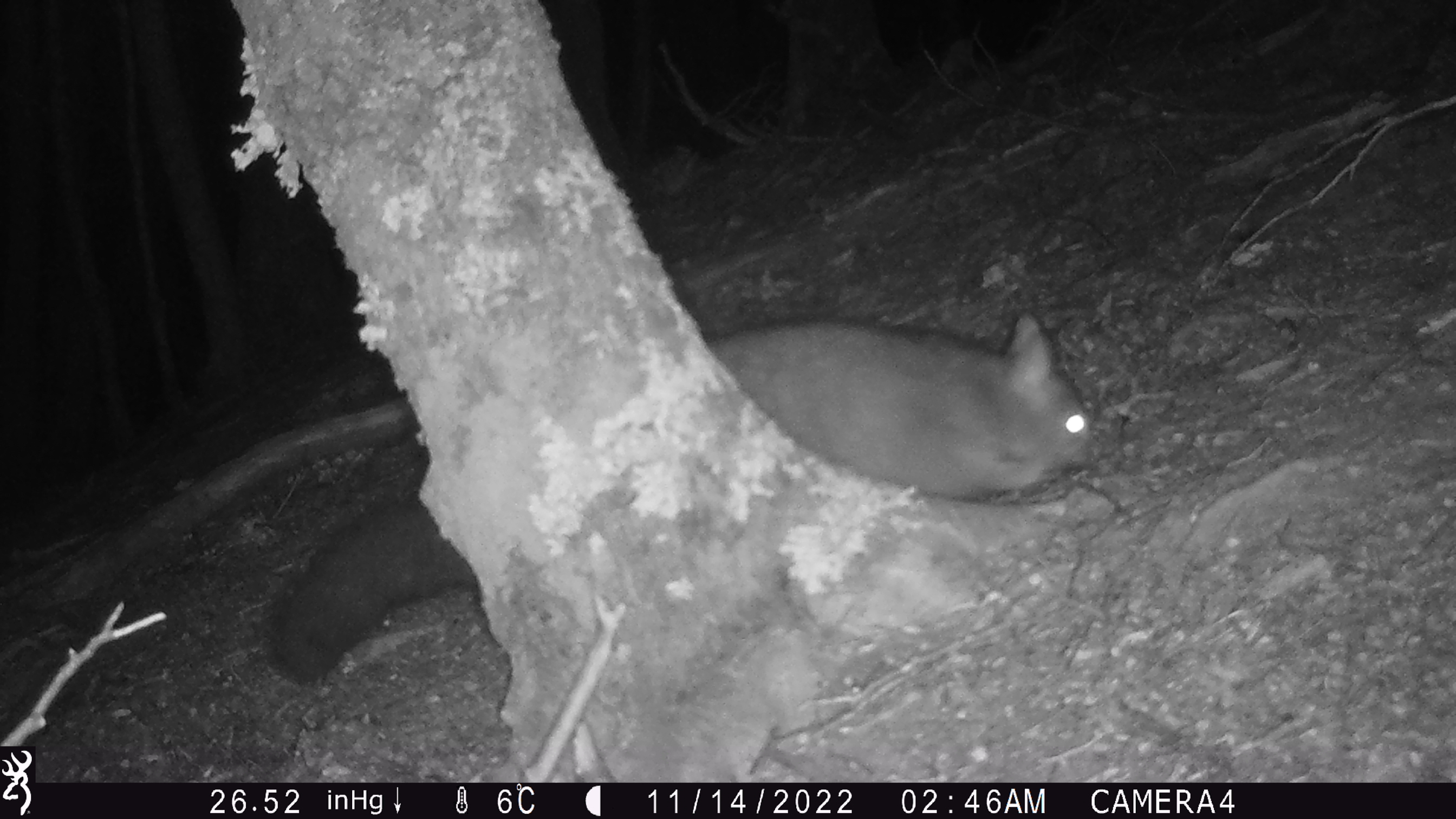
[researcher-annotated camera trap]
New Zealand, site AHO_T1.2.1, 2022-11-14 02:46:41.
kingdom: Animalia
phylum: Chordata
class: Mammalia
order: Diprotodontia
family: Phalangeridae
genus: Trichosurus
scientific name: Trichosurus vulpecula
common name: common brushtail possum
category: possum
Possum (common brushtail possum) (Trichosurus vulpecula).